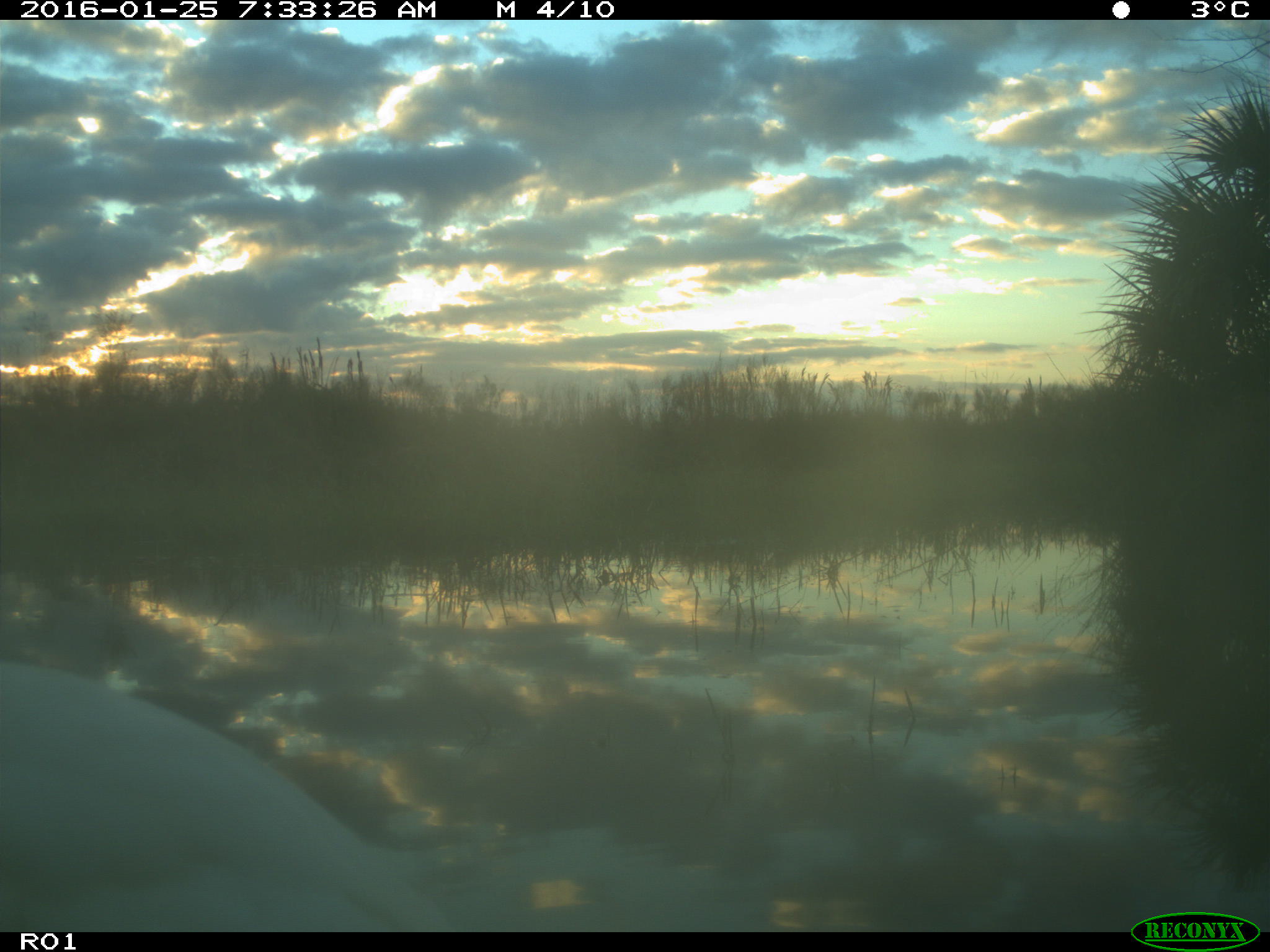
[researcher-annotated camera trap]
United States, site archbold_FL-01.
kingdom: Animalia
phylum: Chordata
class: Aves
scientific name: Aves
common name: birds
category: unidentified bird